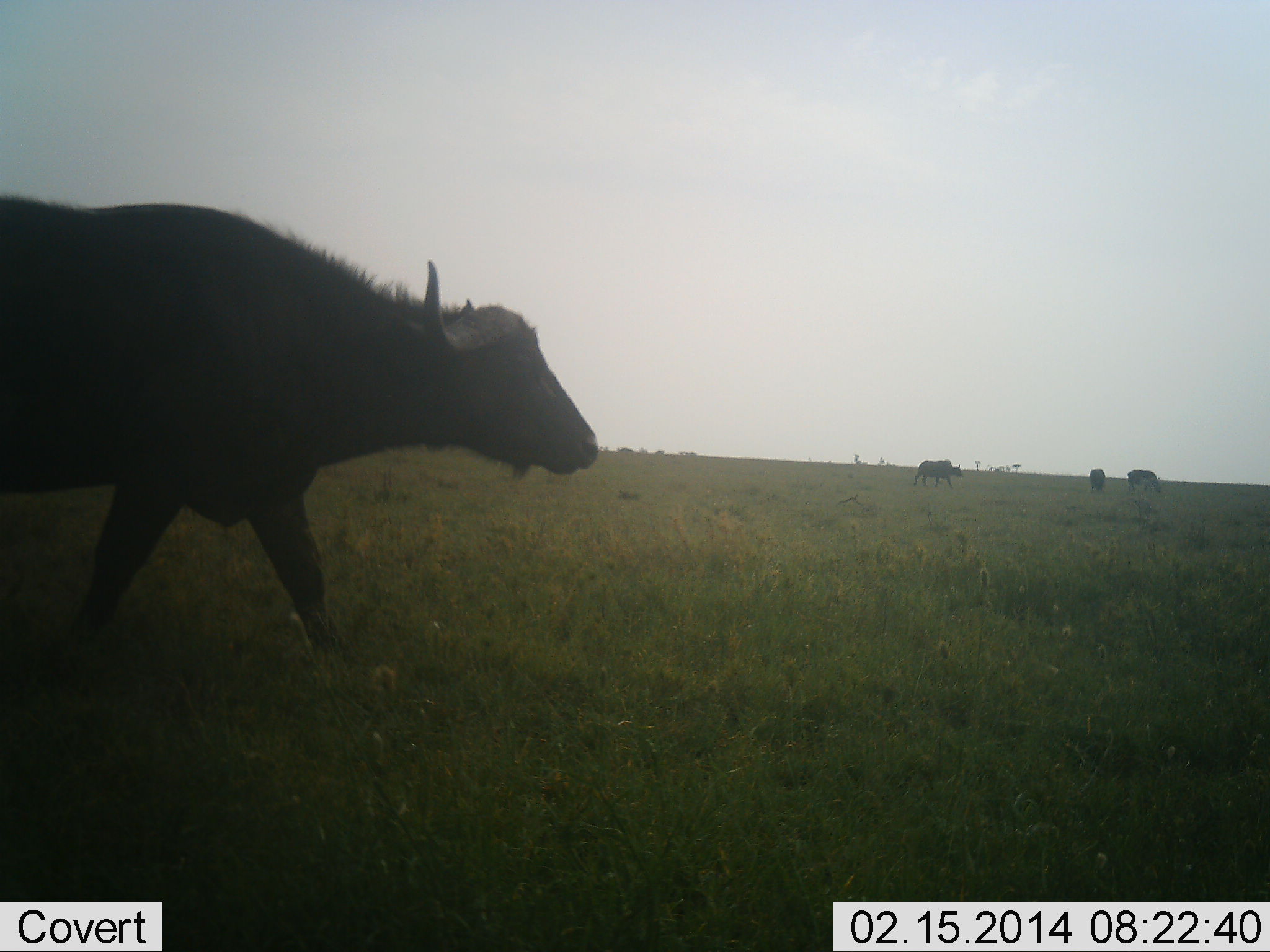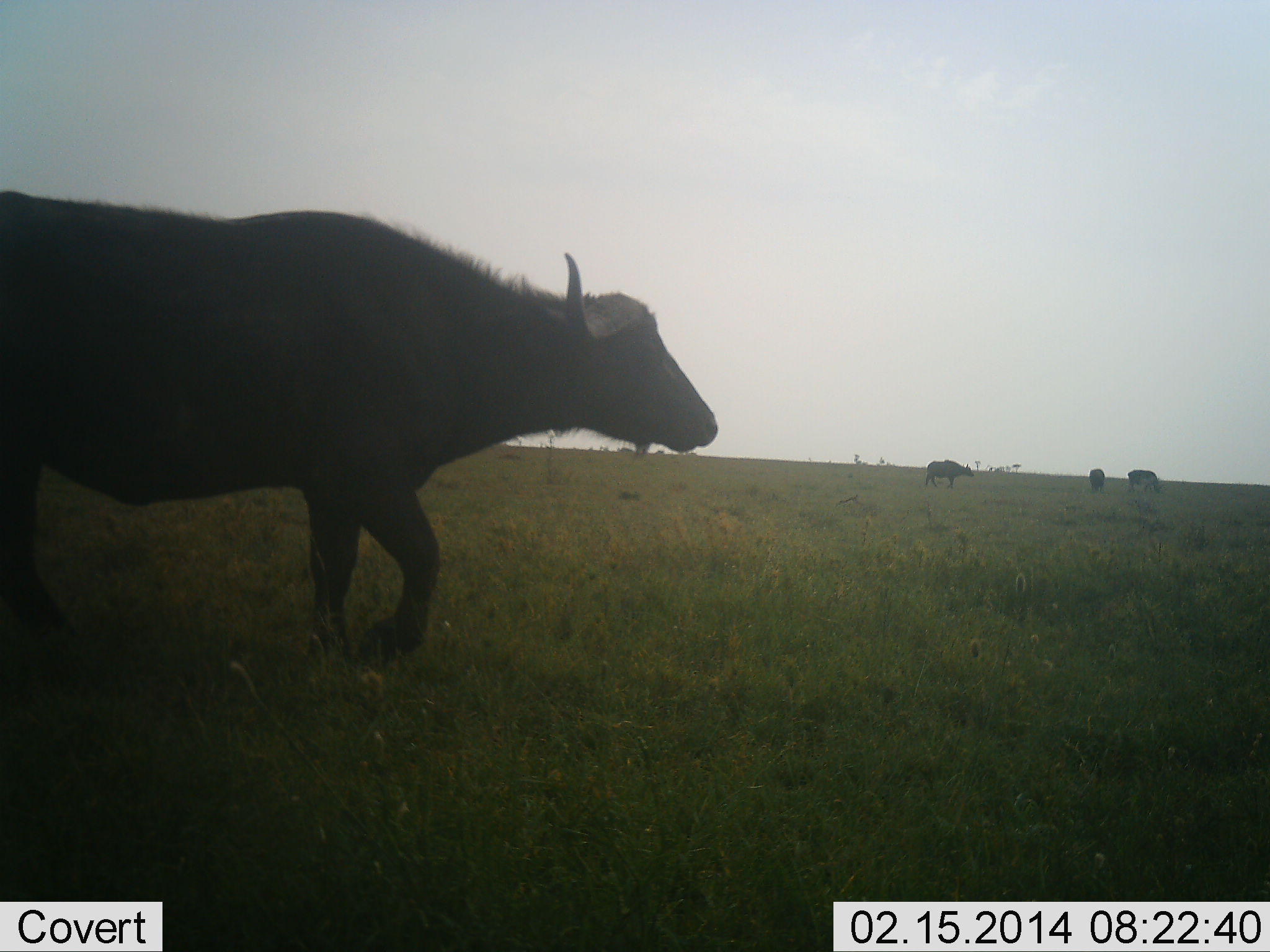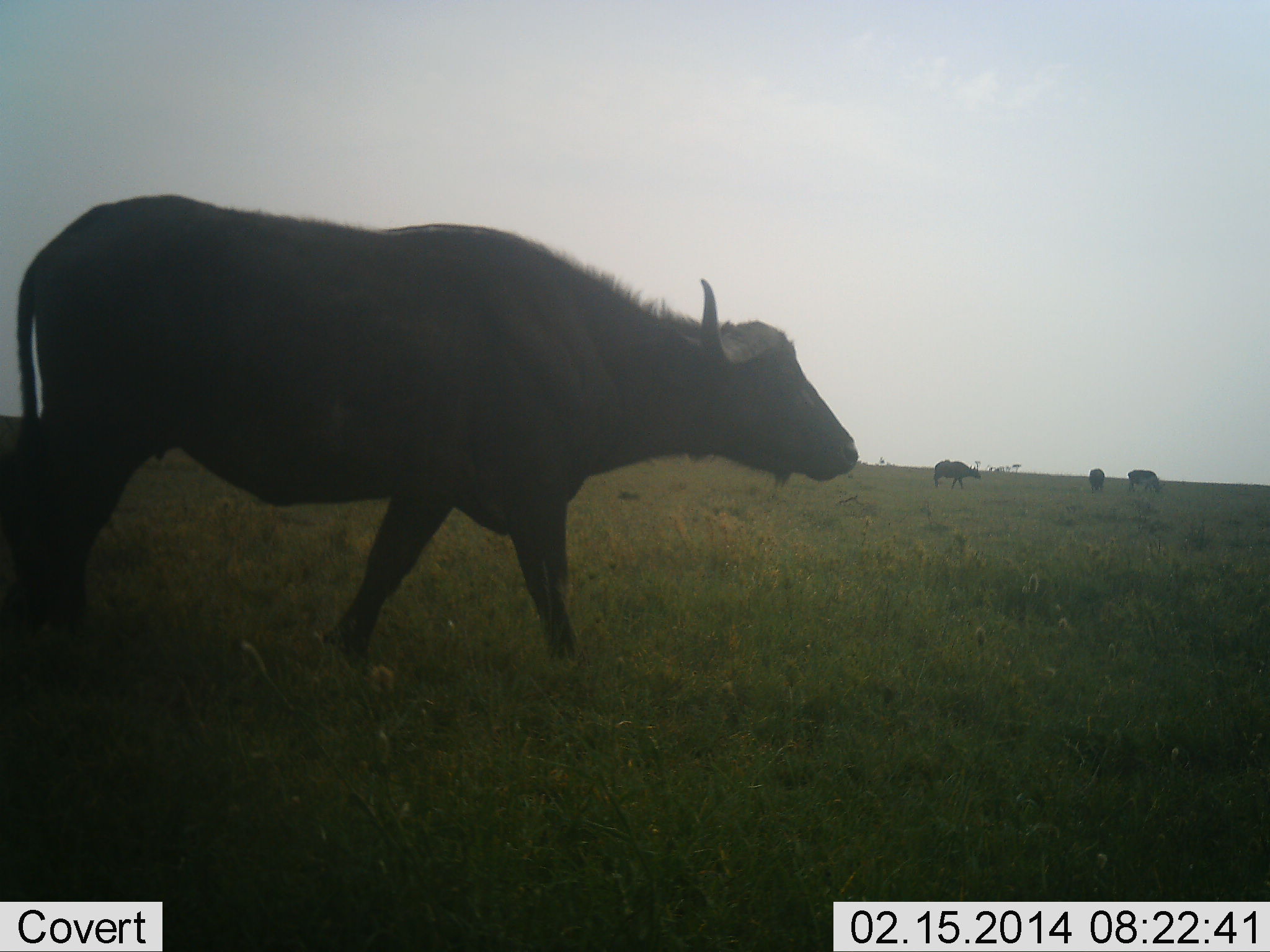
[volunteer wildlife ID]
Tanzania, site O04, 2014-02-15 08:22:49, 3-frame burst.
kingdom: Animalia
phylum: Chordata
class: Mammalia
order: Artiodactyla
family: Bovidae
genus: Syncerus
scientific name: Syncerus caffer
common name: cape buffalo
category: buffalo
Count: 4.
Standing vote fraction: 35%.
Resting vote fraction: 3%.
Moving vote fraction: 95%.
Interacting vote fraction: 3%.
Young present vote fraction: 0%.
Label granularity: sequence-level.